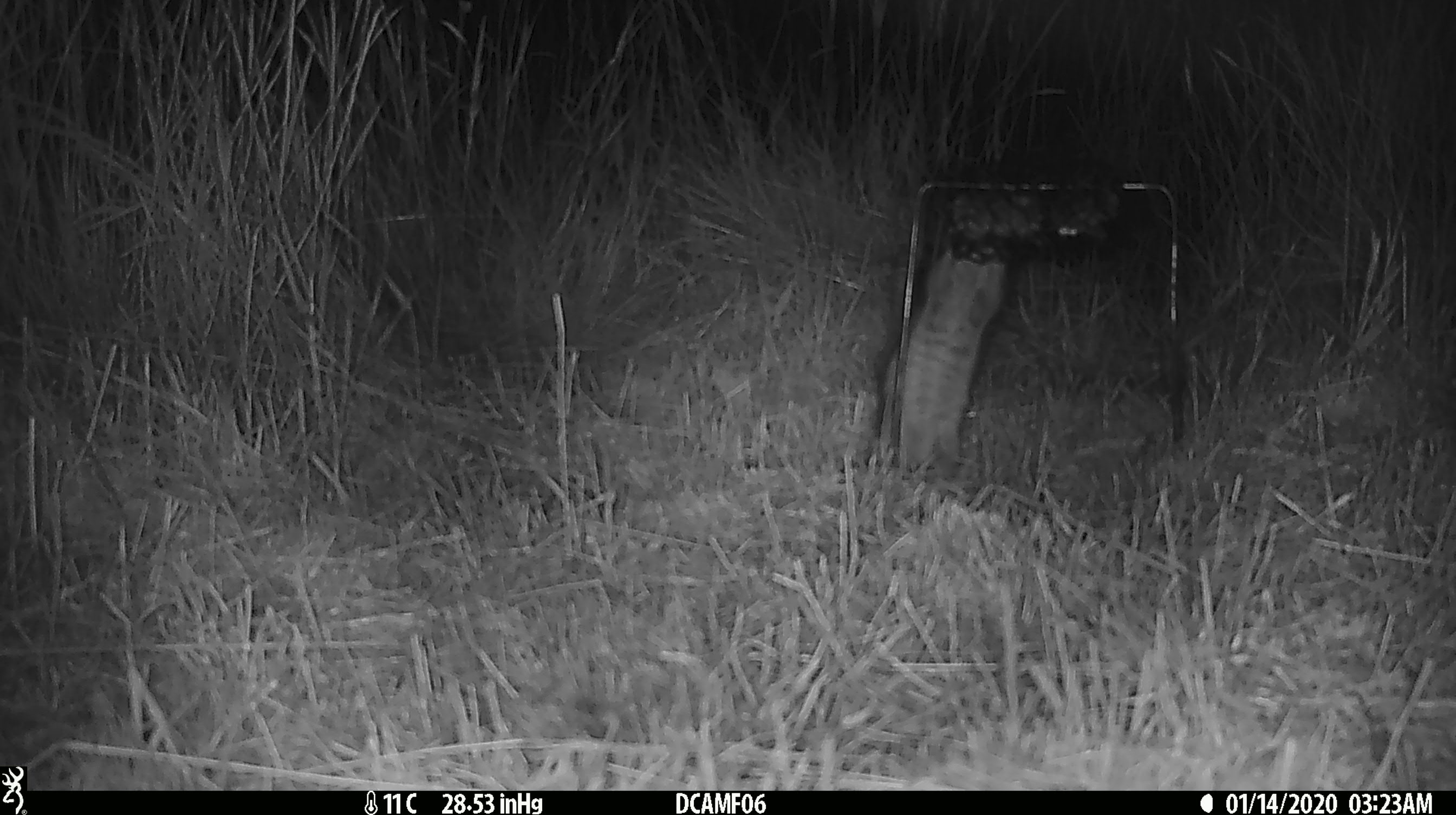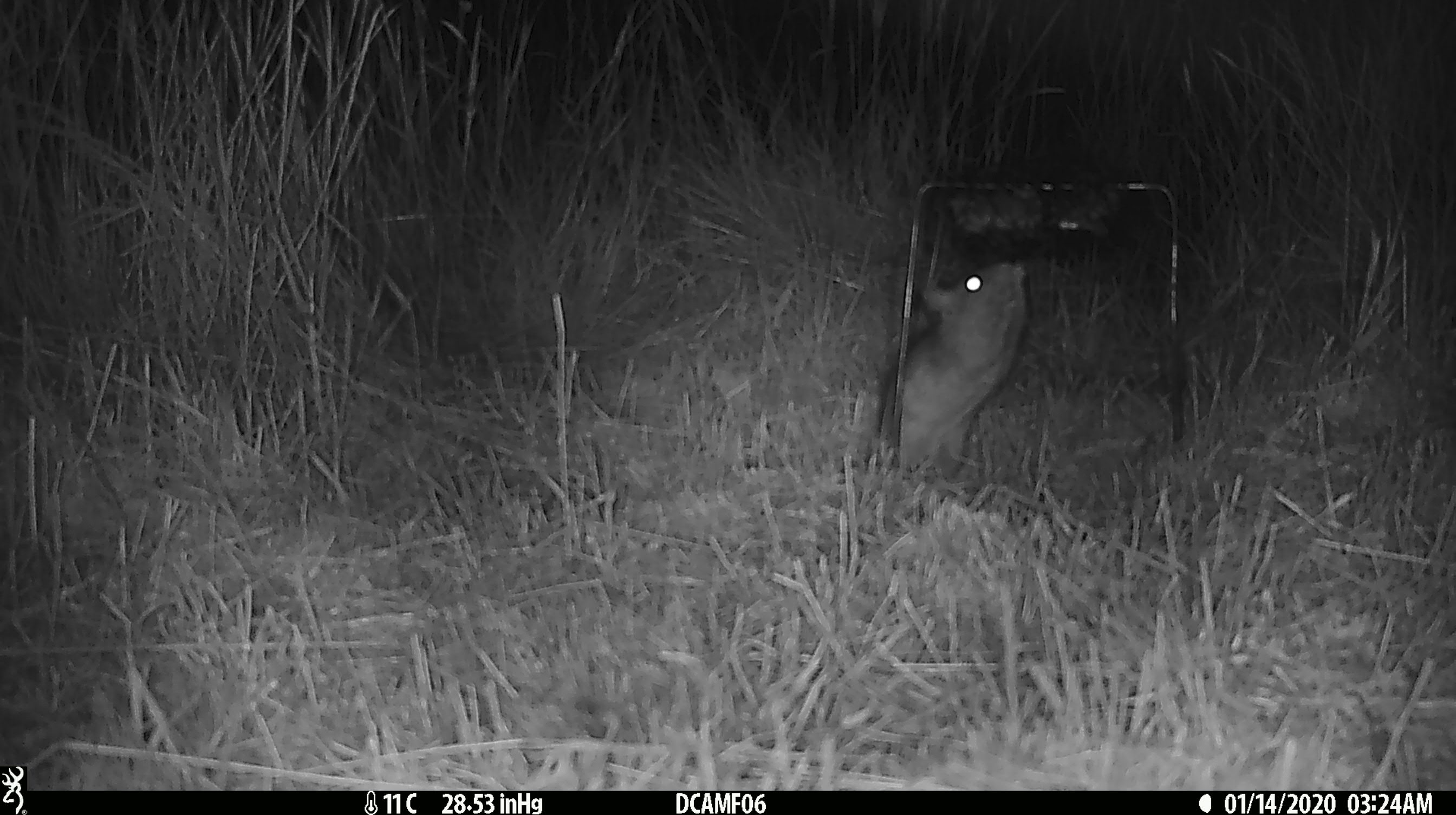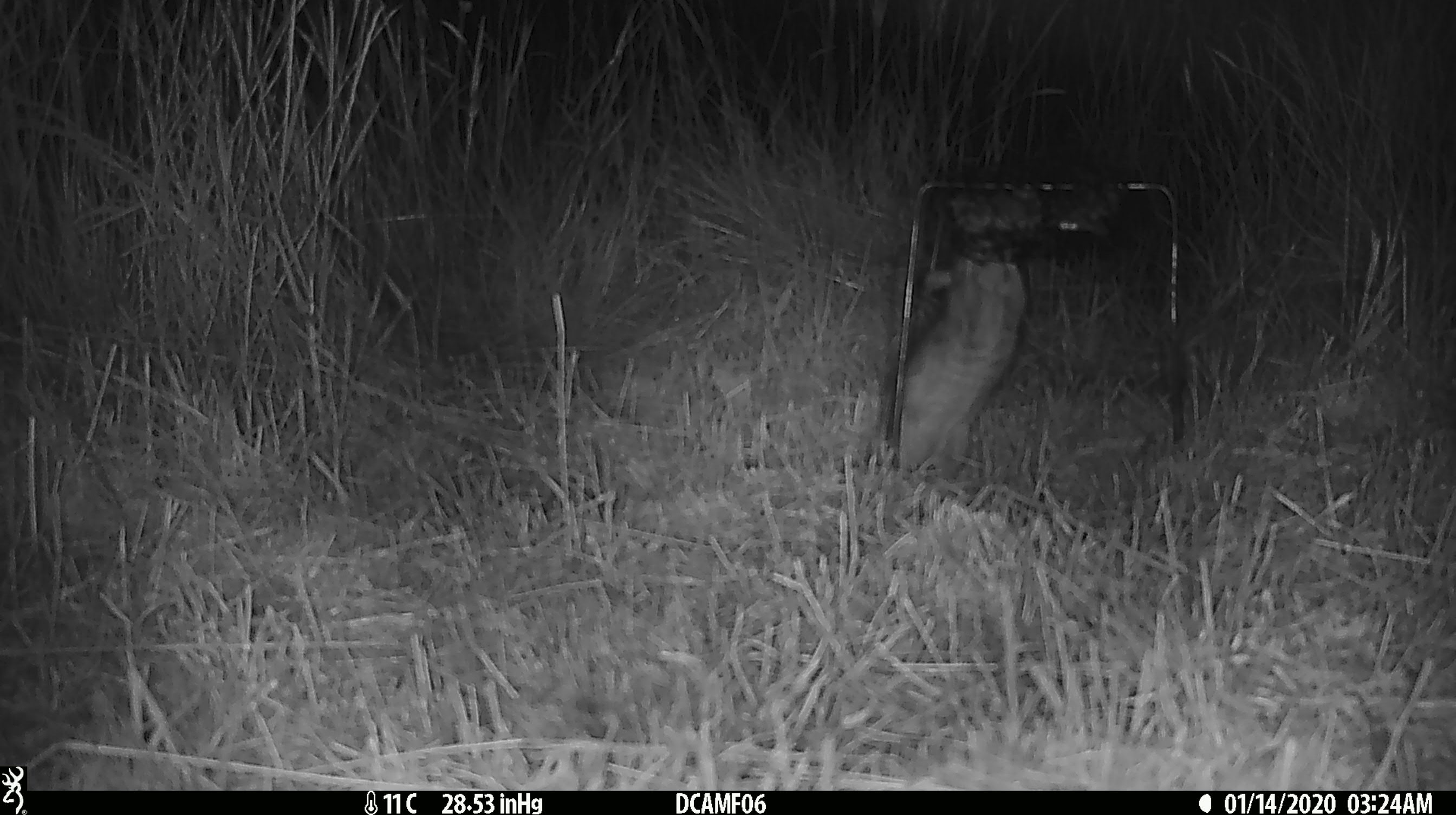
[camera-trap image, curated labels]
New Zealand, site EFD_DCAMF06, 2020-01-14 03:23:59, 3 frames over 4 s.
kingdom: Animalia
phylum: Chordata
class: Mammalia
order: Rodentia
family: Muridae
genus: Rattus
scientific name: Rattus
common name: rat